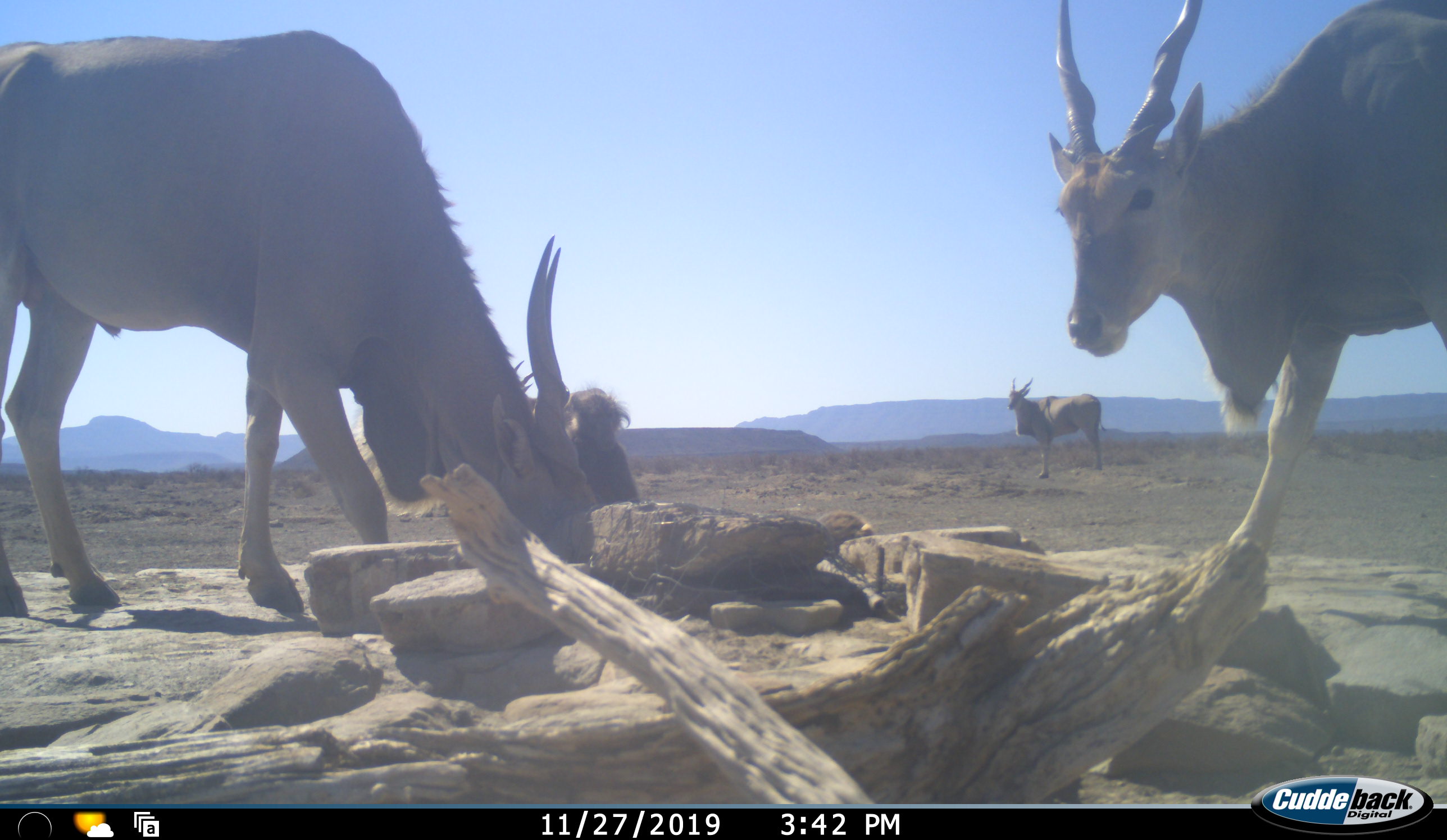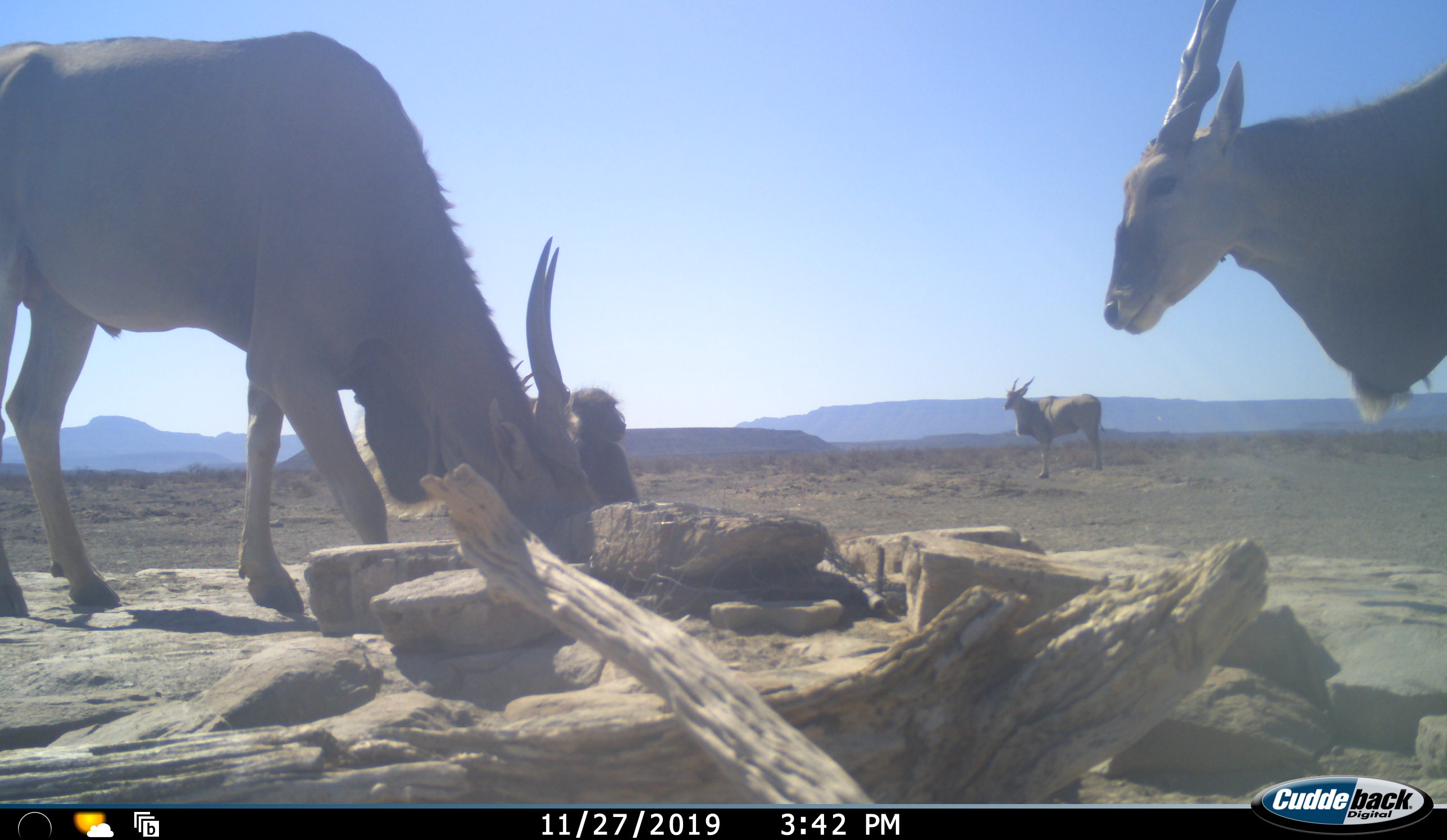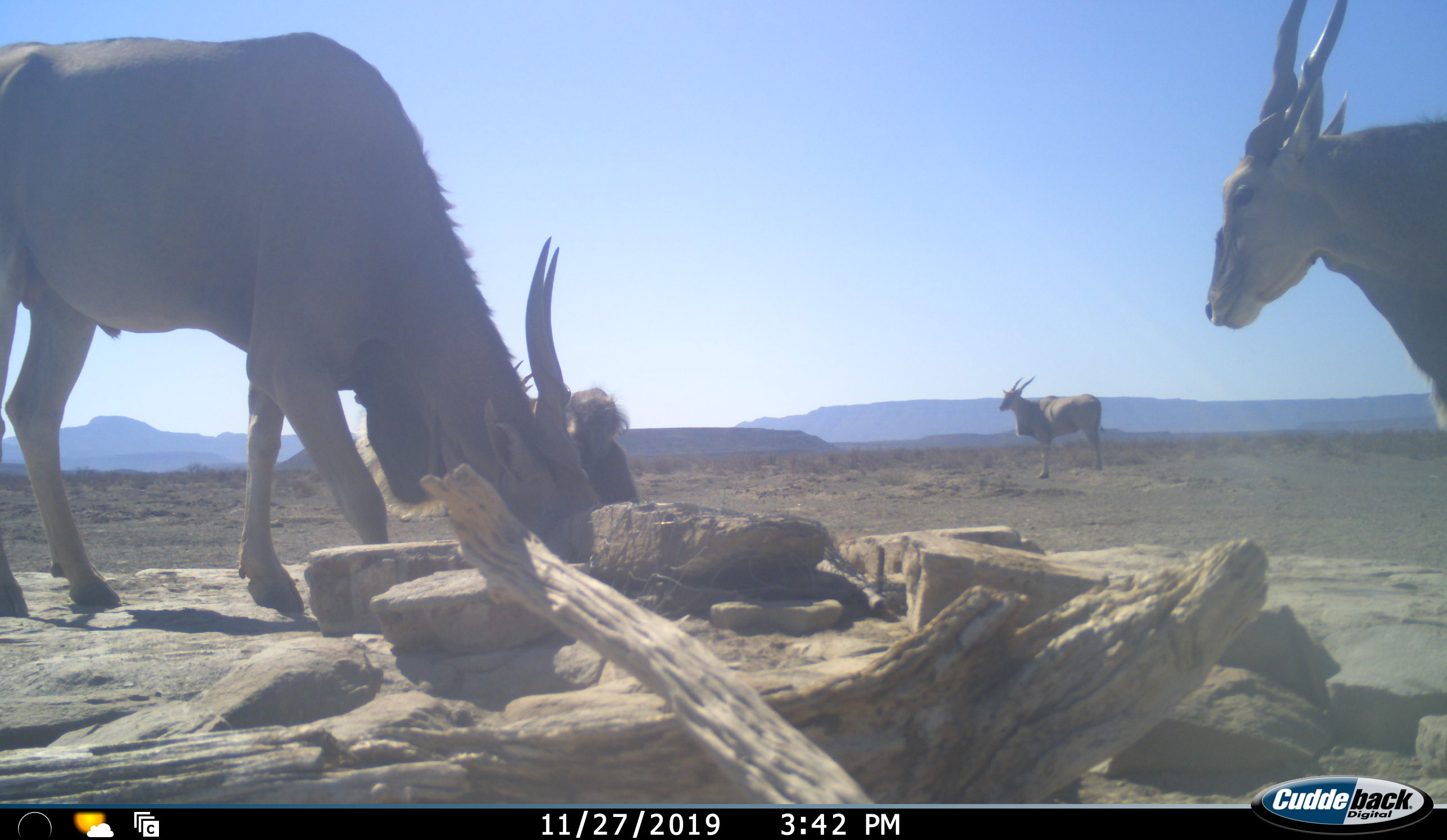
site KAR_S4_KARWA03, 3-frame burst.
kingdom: Animalia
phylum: Chordata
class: Mammalia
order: Primates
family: Cercopithecidae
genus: Papio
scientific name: Papio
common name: baboon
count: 1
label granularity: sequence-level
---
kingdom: Animalia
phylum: Chordata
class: Mammalia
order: Artiodactyla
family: Bovidae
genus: Tragelaphus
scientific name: Tragelaphus oryx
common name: eland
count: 3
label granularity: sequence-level